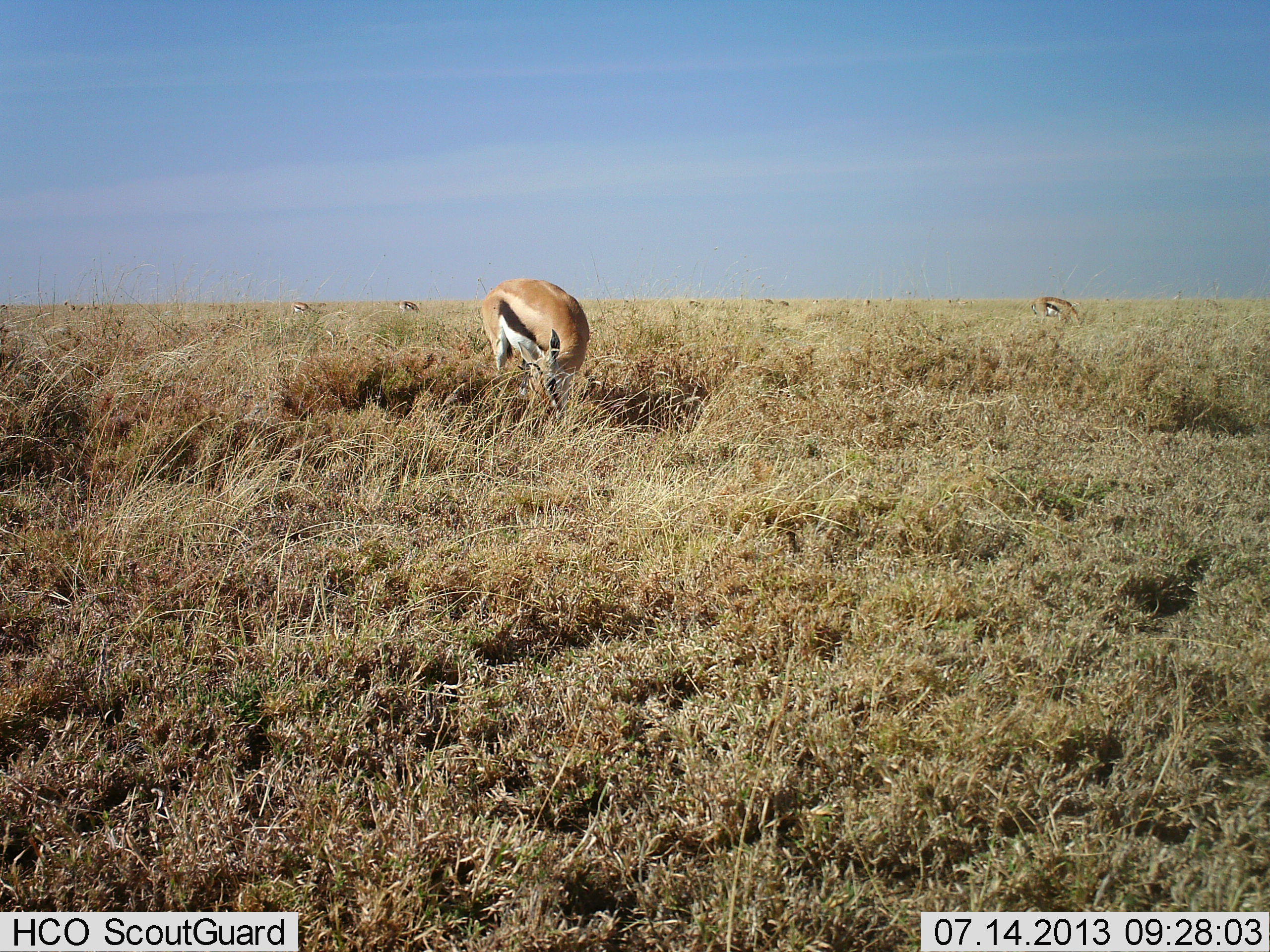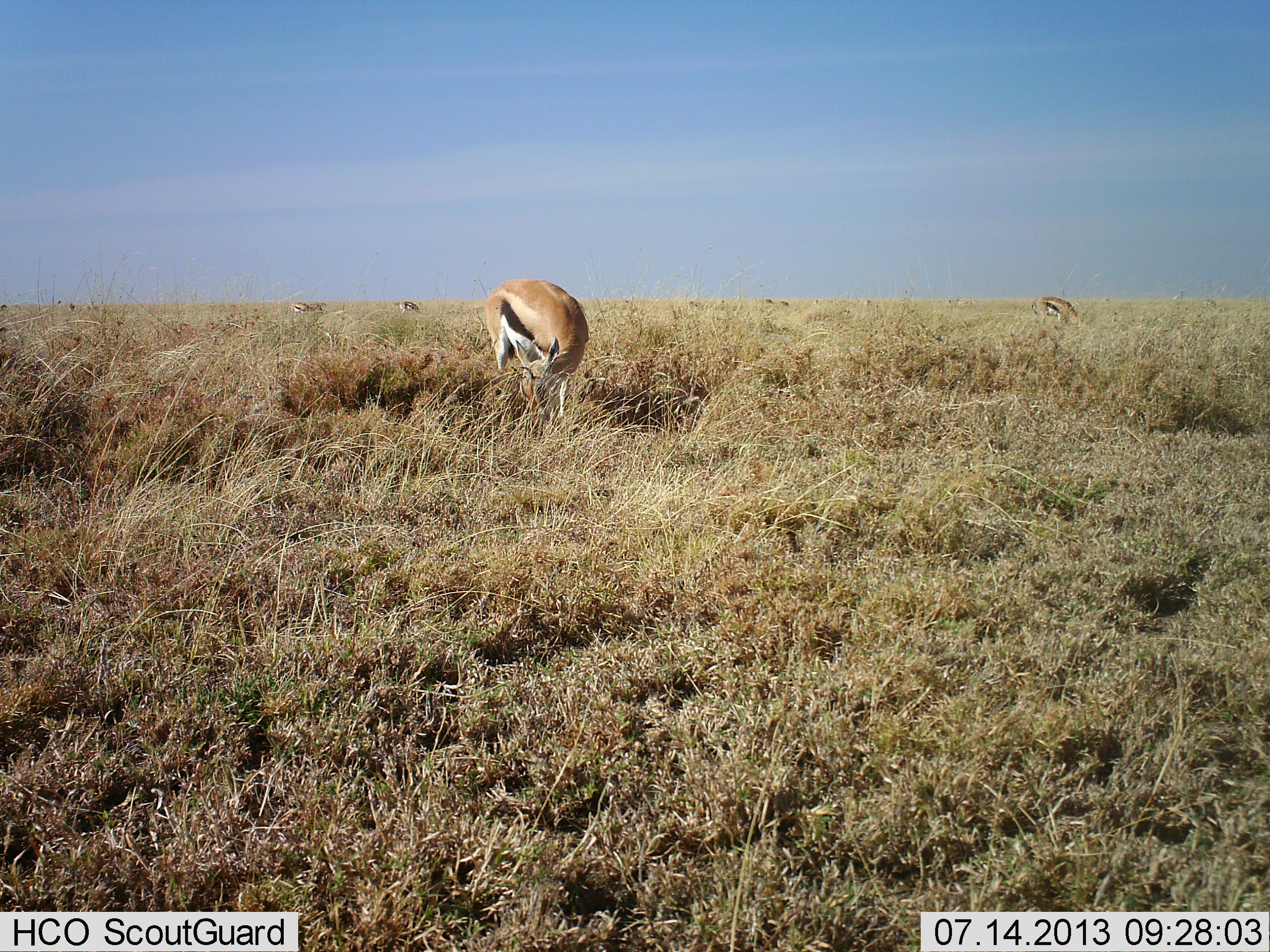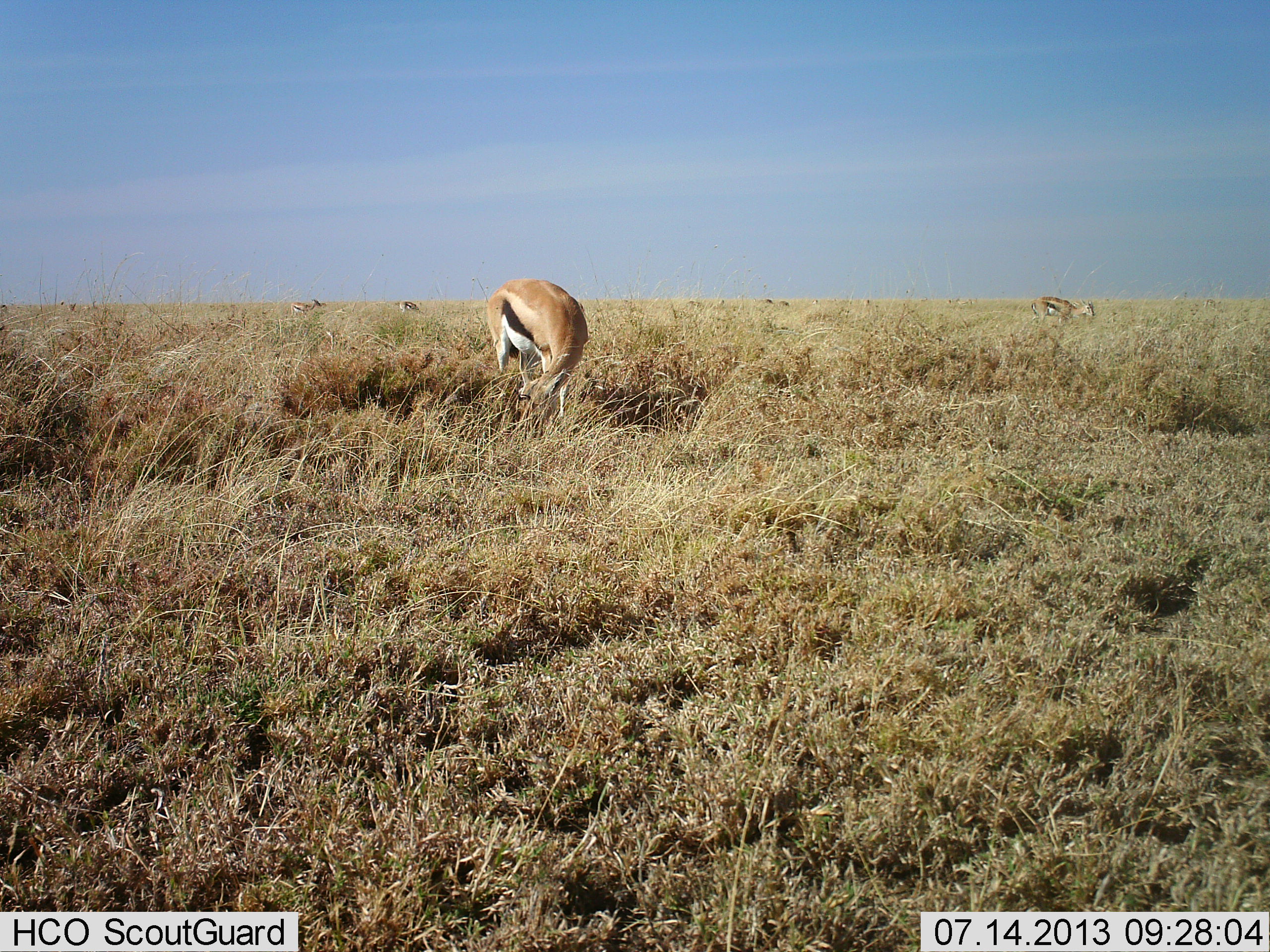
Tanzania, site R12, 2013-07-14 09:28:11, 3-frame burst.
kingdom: Animalia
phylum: Chordata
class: Mammalia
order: Artiodactyla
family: Bovidae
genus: Eudorcas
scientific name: Eudorcas thomsonii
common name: thomson's gazelle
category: gazellethomsons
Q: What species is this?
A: Gazellethomsons (thomson's gazelle) (Eudorcas thomsonii).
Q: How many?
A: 4.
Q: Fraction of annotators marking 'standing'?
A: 45%.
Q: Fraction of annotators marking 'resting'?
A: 0%.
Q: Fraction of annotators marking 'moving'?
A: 5%.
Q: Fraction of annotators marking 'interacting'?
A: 0%.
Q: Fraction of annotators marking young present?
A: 0%.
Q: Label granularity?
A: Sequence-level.